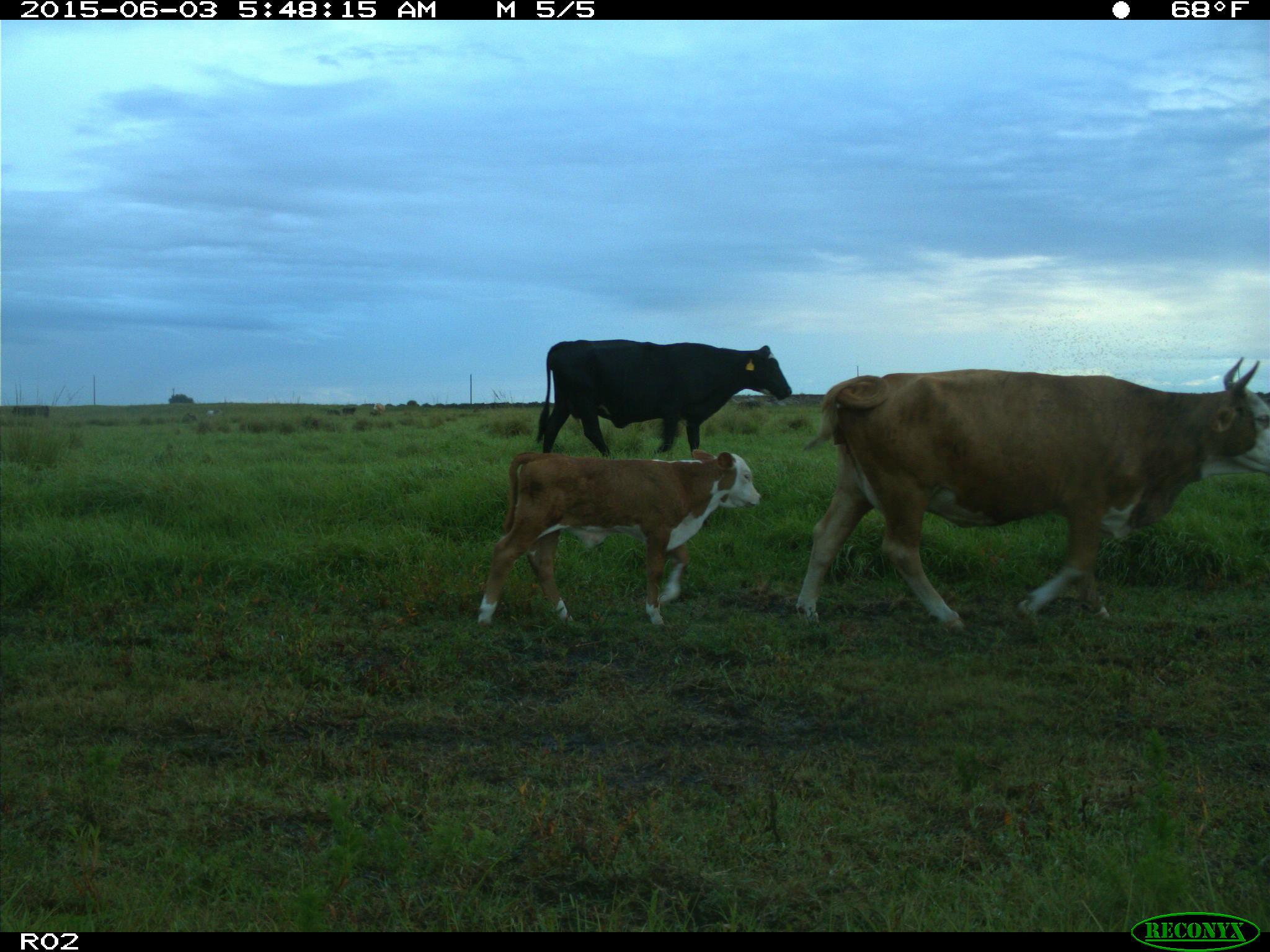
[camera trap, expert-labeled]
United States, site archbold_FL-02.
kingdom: Animalia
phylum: Chordata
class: Mammalia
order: Artiodactyla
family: Bovidae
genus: Bos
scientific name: Bos taurus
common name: domestic cow